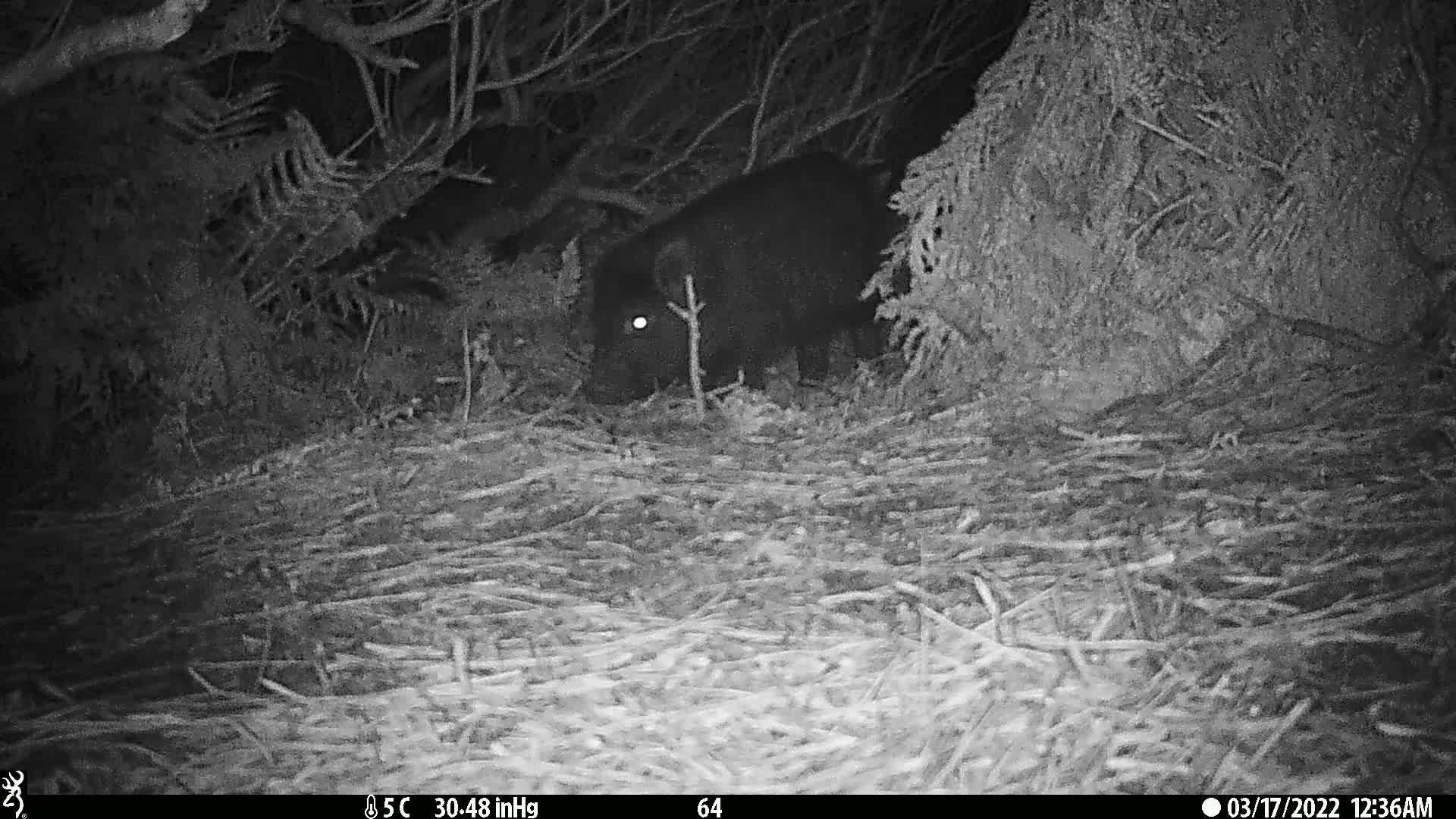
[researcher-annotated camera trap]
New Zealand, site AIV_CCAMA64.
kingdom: Animalia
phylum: Chordata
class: Mammalia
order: Artiodactyla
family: Suidae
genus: Sus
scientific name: Sus scrofa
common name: pig